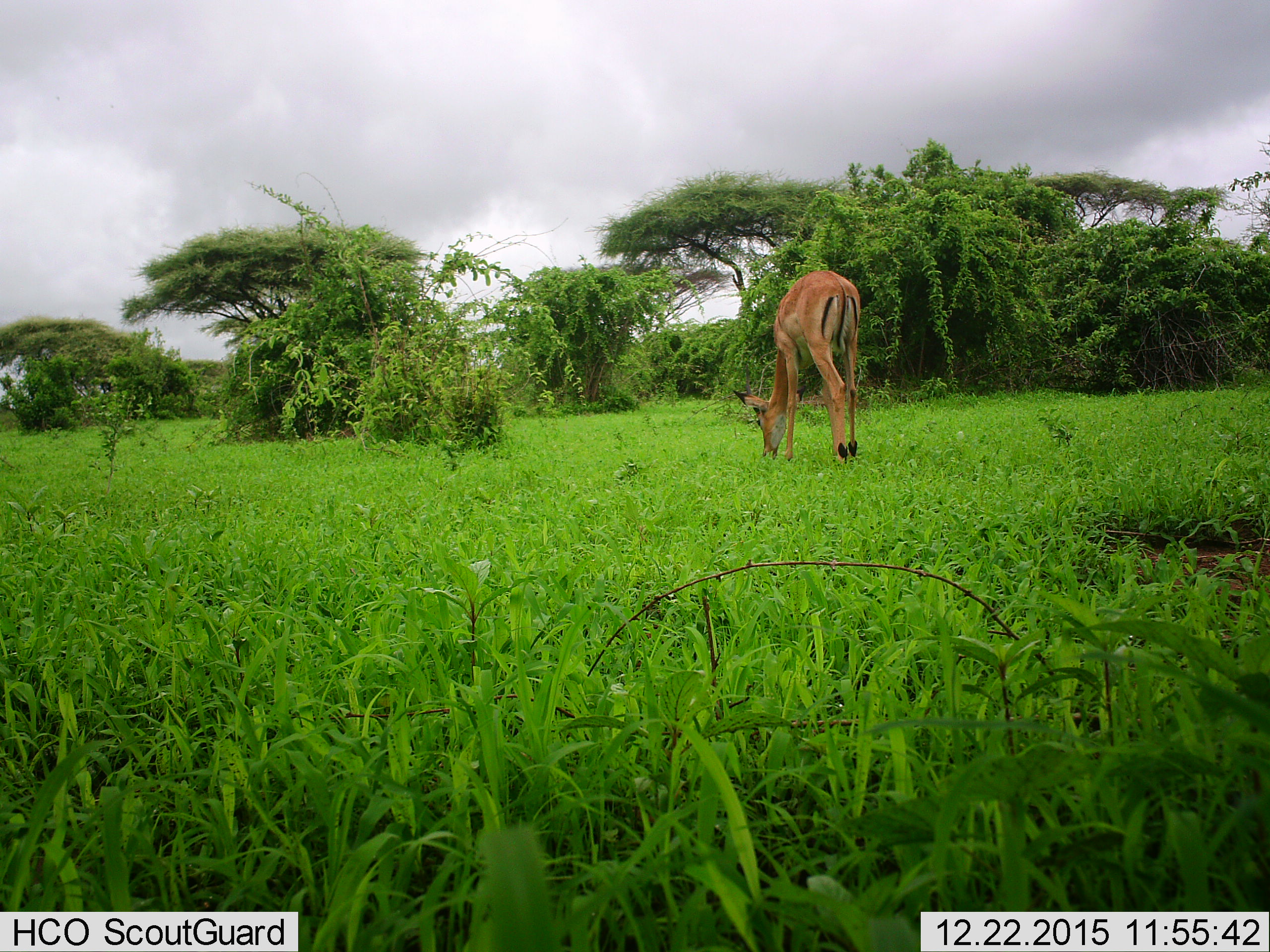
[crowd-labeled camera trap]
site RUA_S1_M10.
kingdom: Animalia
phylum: Chordata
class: Mammalia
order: Artiodactyla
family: Bovidae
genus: Aepyceros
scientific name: Aepyceros melampus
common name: impala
Impala (Aepyceros melampus), count 1. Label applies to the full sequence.